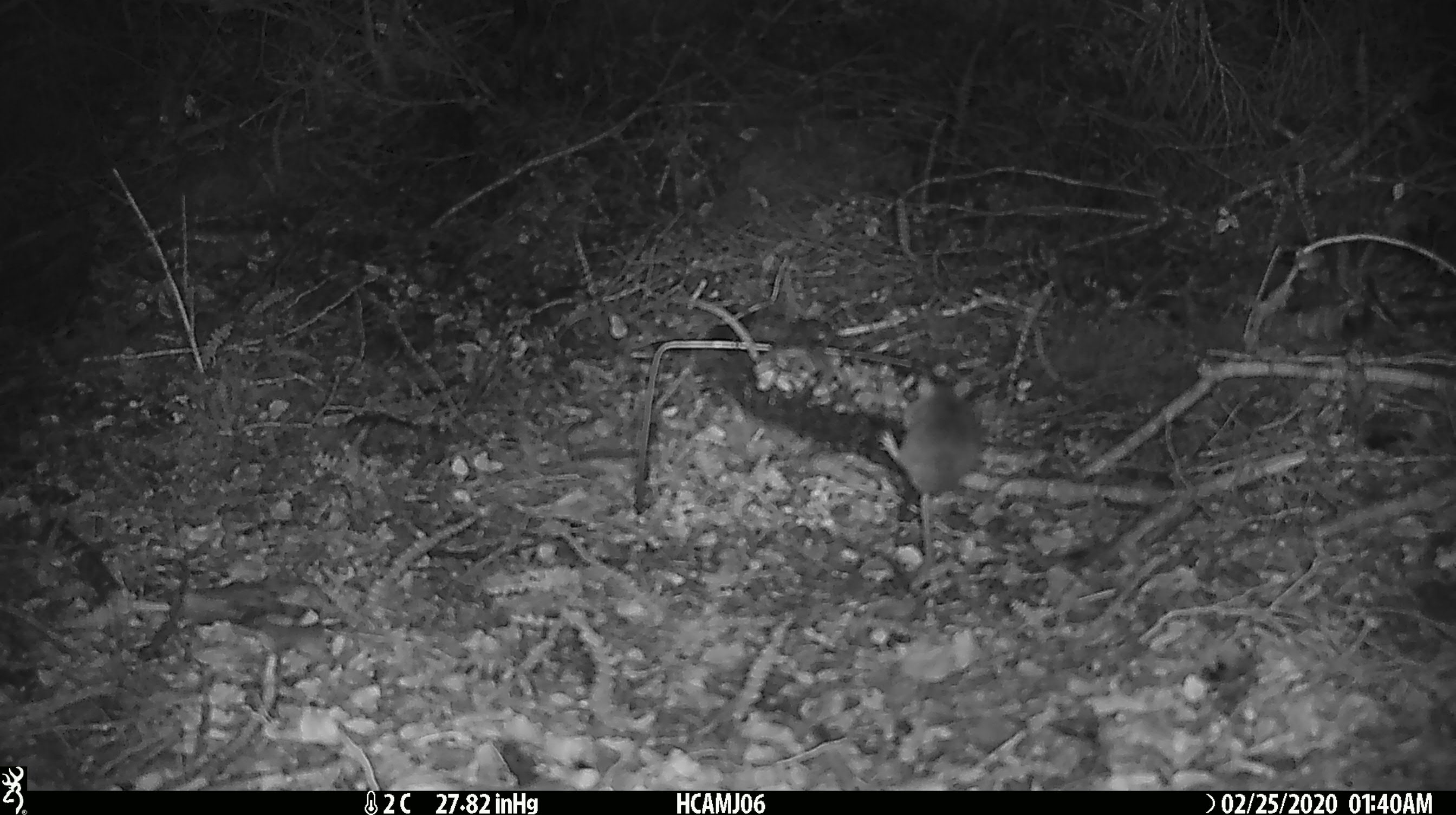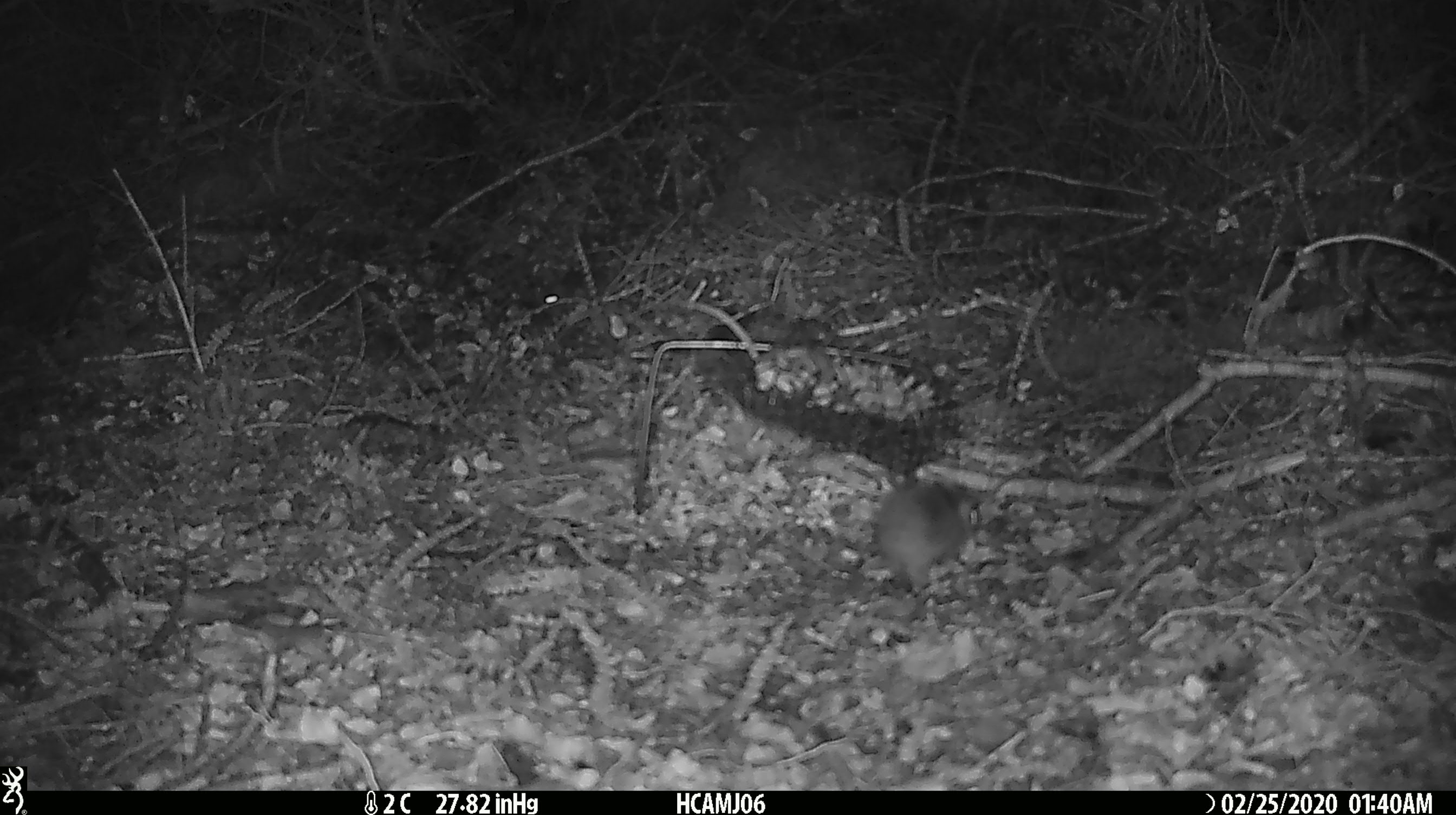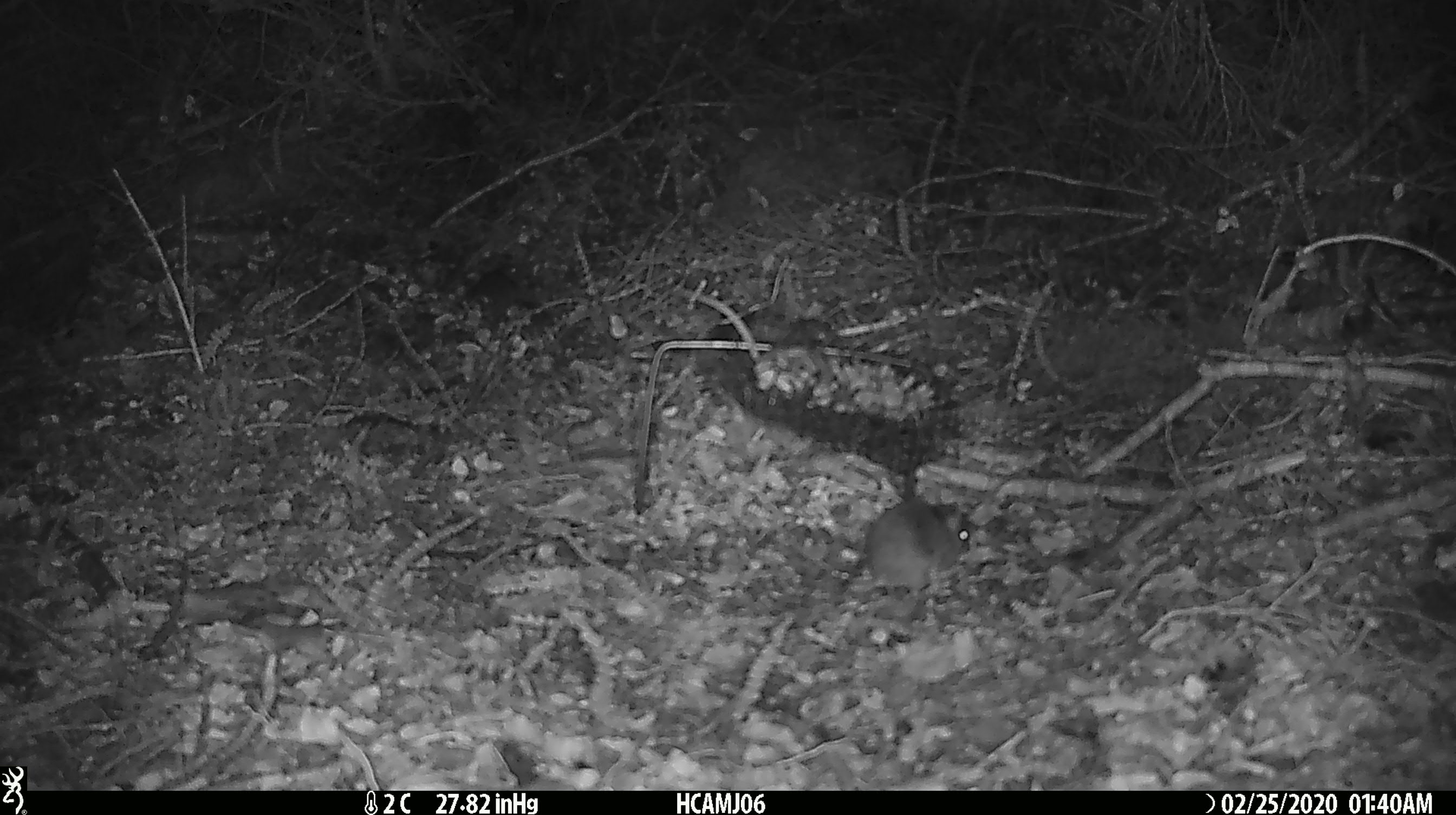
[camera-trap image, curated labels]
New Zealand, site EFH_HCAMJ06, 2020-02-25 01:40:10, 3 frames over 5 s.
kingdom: Animalia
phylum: Chordata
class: Mammalia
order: Rodentia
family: Muridae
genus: Mus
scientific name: Mus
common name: mouse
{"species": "mouse (Mus)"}